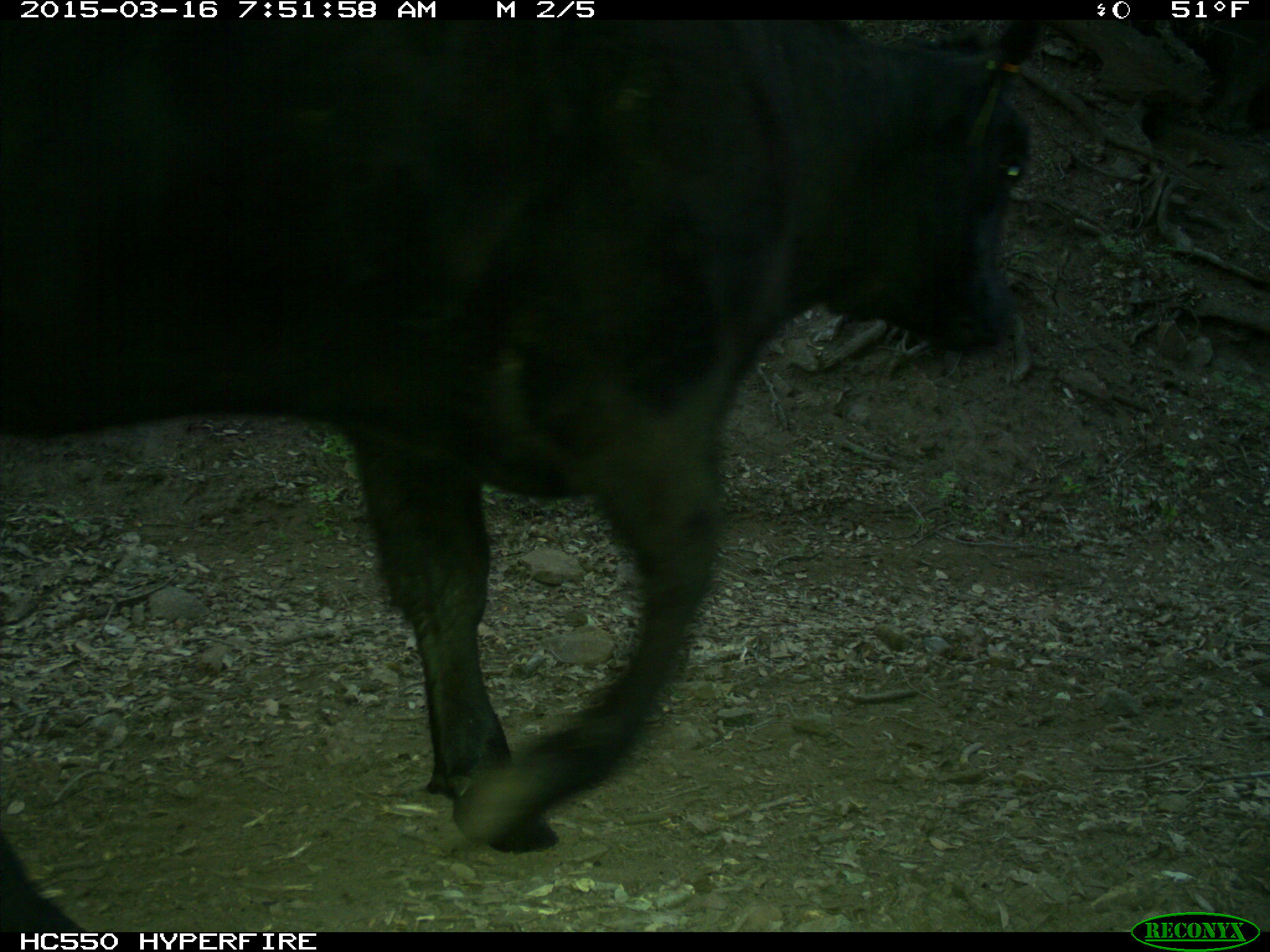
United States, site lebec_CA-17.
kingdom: Animalia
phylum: Chordata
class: Mammalia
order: Artiodactyla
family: Bovidae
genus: Bos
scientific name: Bos taurus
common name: domestic cow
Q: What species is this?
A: Bos taurus (domestic cow).